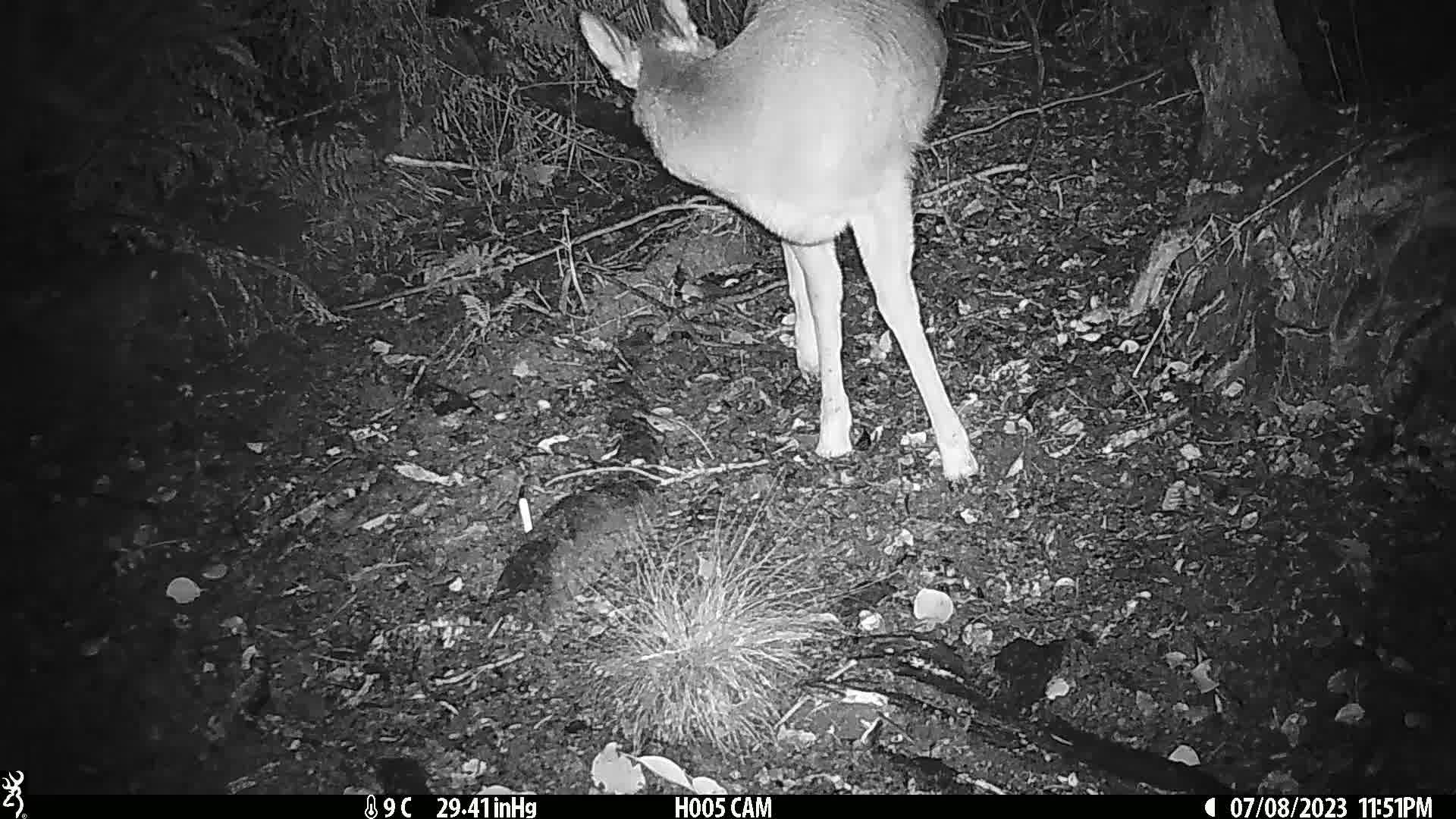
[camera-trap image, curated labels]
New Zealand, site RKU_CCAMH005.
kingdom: Animalia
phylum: Chordata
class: Mammalia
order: Artiodactyla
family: Cervidae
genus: Odocoileus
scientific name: Odocoileus virginianus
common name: white-tailed deer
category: white tailed deer